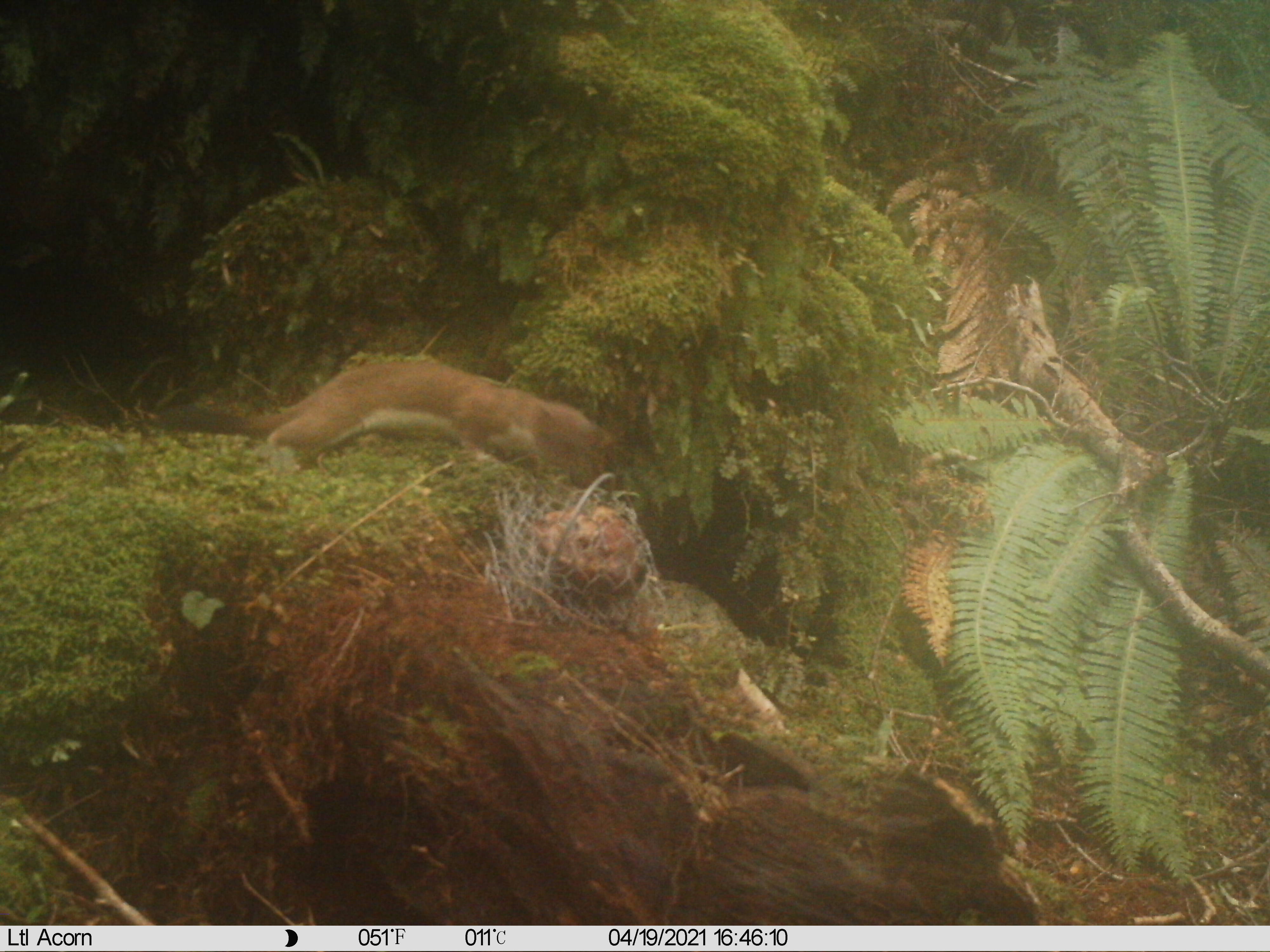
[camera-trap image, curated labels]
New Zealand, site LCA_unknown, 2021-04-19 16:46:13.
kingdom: Animalia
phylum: Chordata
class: Mammalia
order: Carnivora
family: Mustelidae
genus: Mustela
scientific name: Mustela erminea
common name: stoat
Stoat (Mustela erminea).